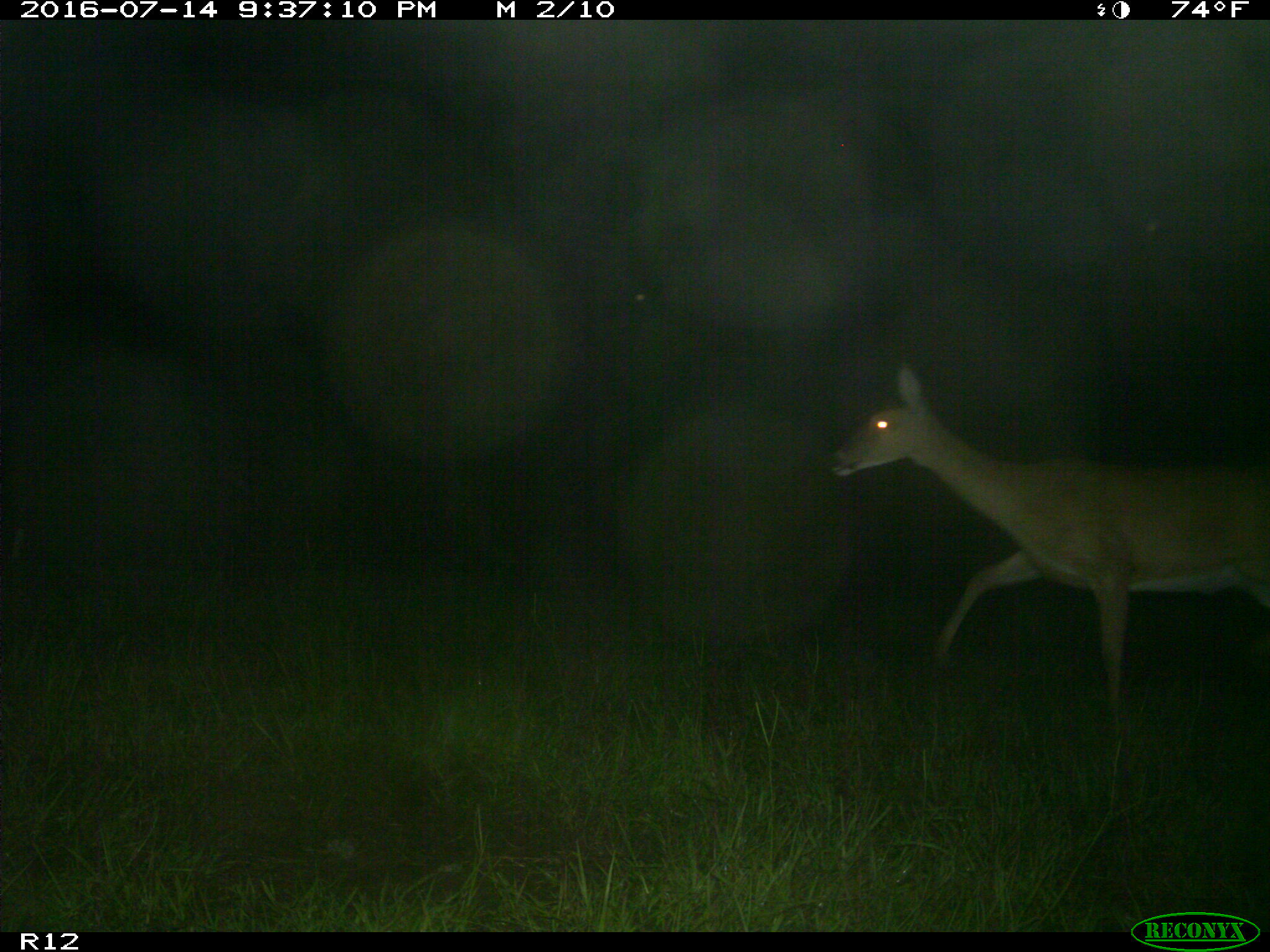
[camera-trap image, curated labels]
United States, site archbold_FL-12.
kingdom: Animalia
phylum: Chordata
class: Mammalia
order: Artiodactyla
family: Cervidae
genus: Odocoileus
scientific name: Odocoileus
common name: deer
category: unidentified deer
Unidentified deer (deer) (Odocoileus).